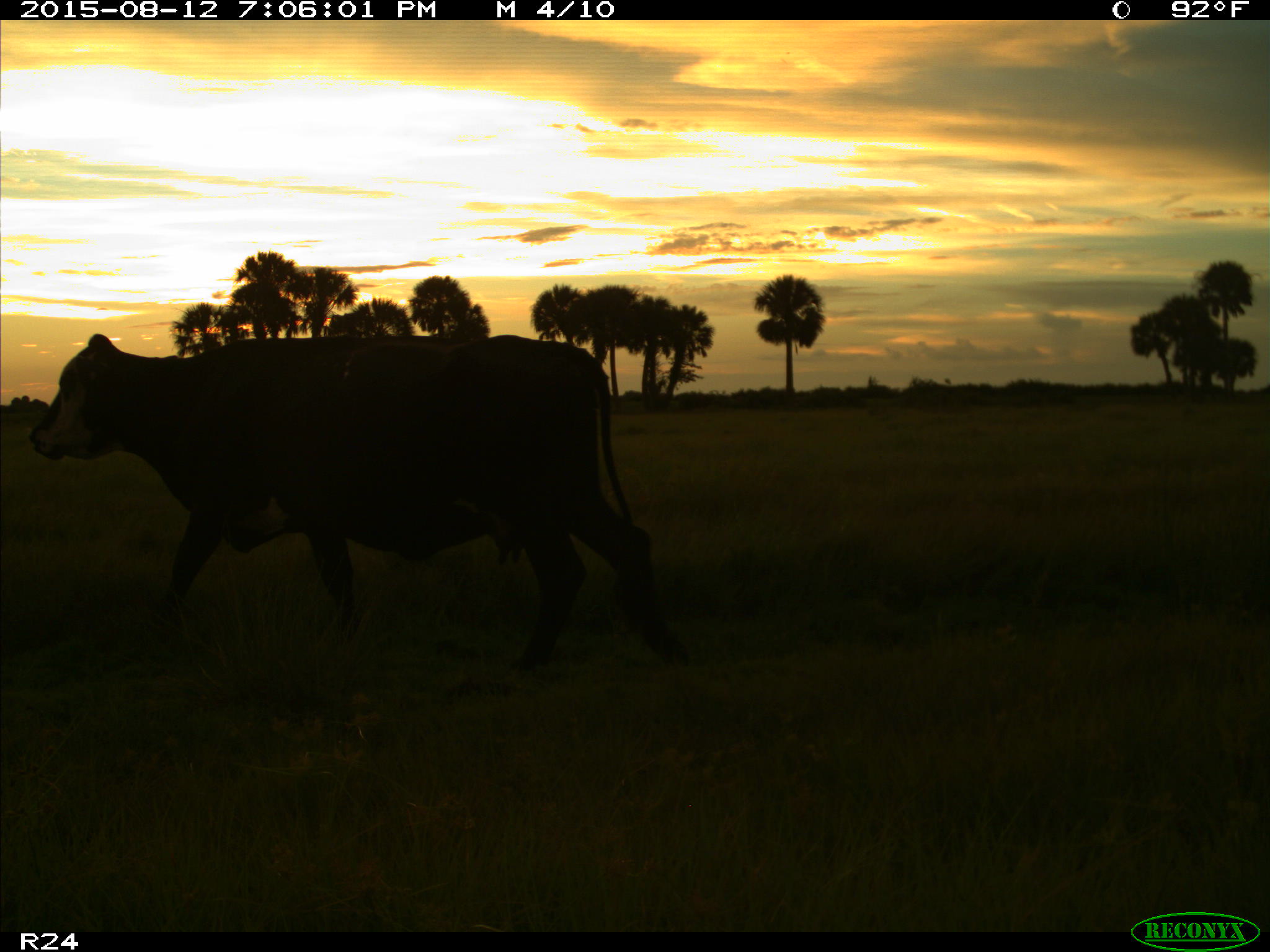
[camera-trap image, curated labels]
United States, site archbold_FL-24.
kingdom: Animalia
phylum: Chordata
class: Mammalia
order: Artiodactyla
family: Bovidae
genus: Bos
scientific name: Bos taurus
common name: domestic cow